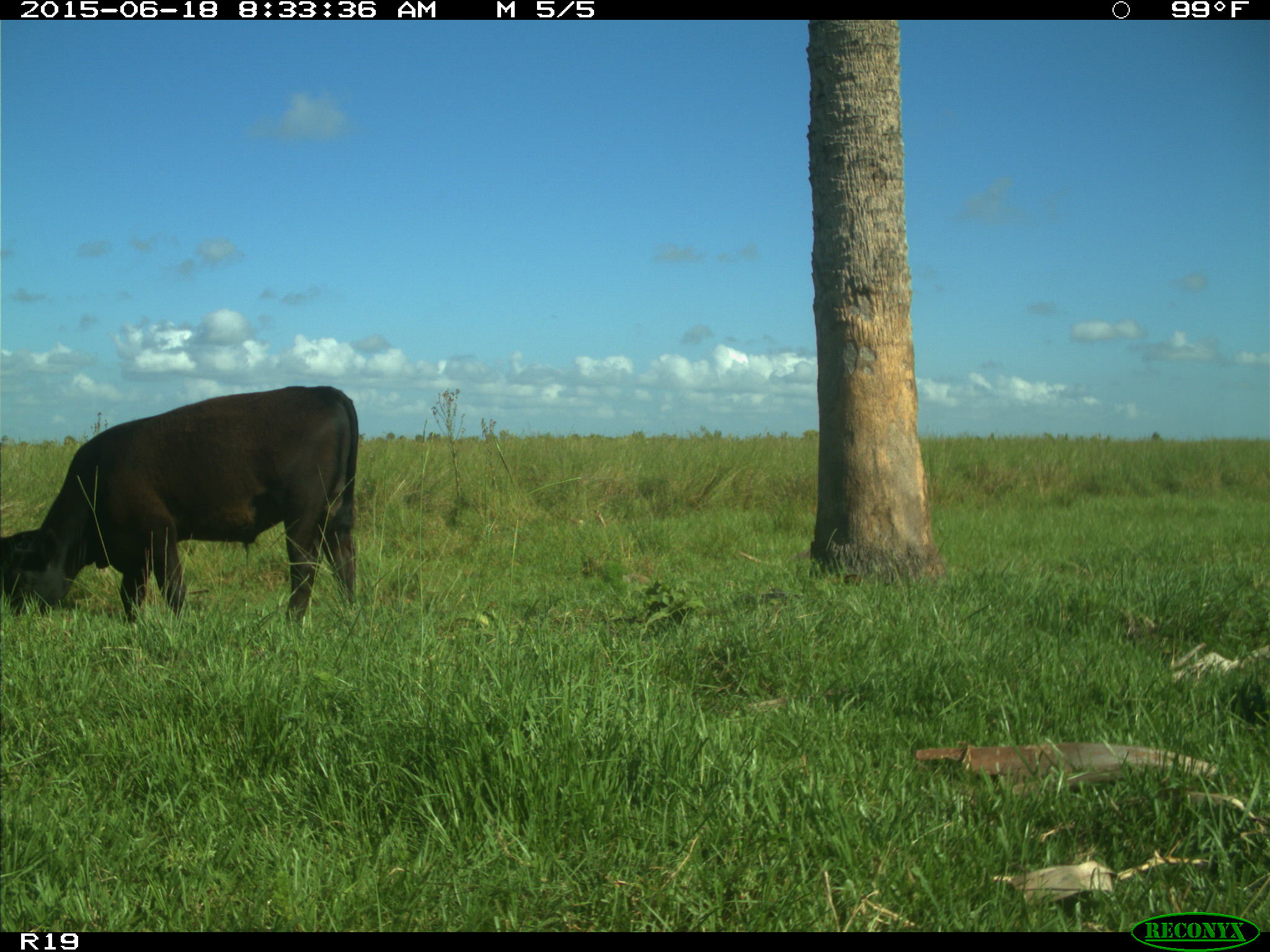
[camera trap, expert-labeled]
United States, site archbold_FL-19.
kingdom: Animalia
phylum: Chordata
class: Mammalia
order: Artiodactyla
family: Bovidae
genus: Bos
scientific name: Bos taurus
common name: domestic cow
Bos taurus (domestic cow).